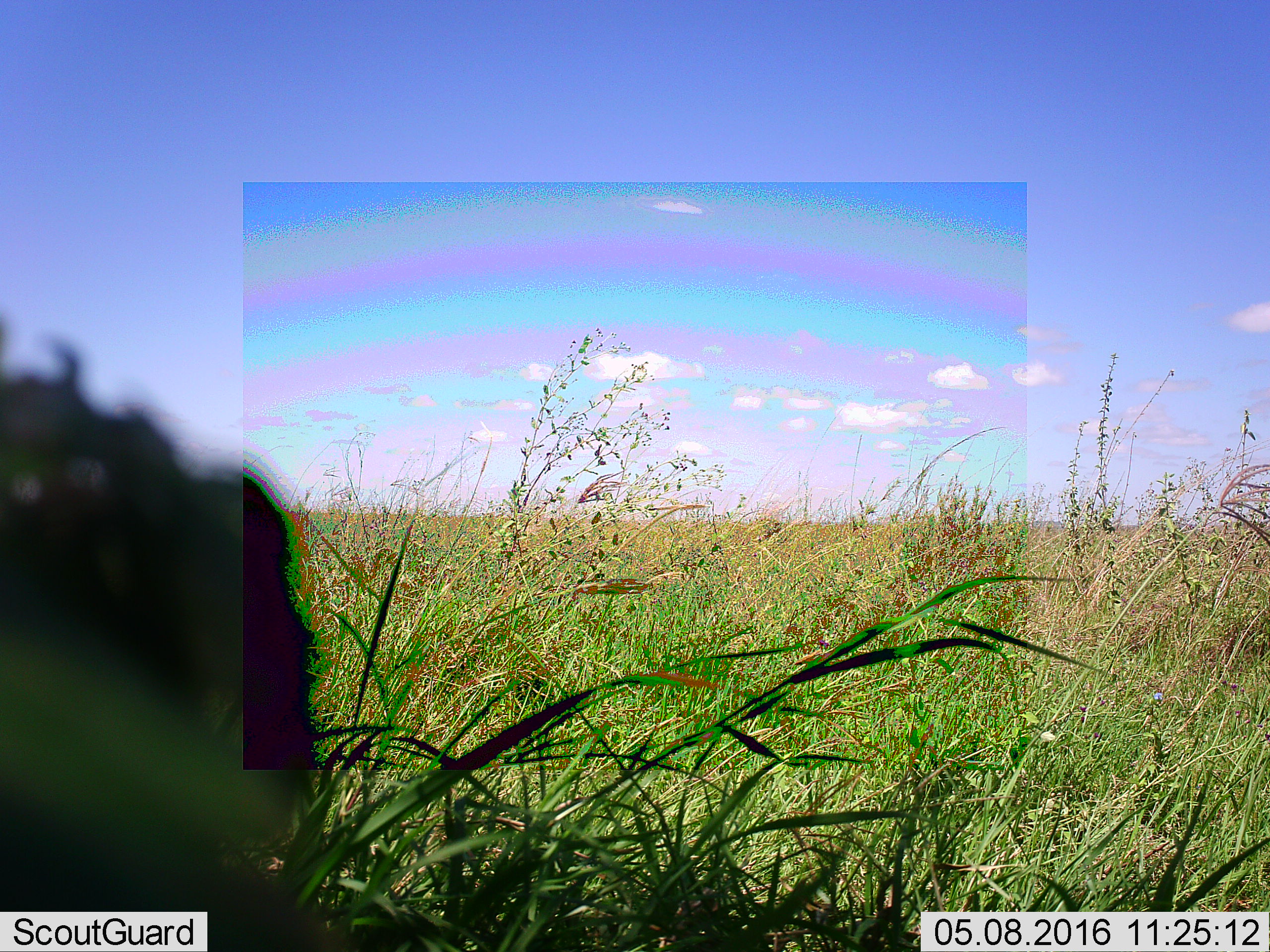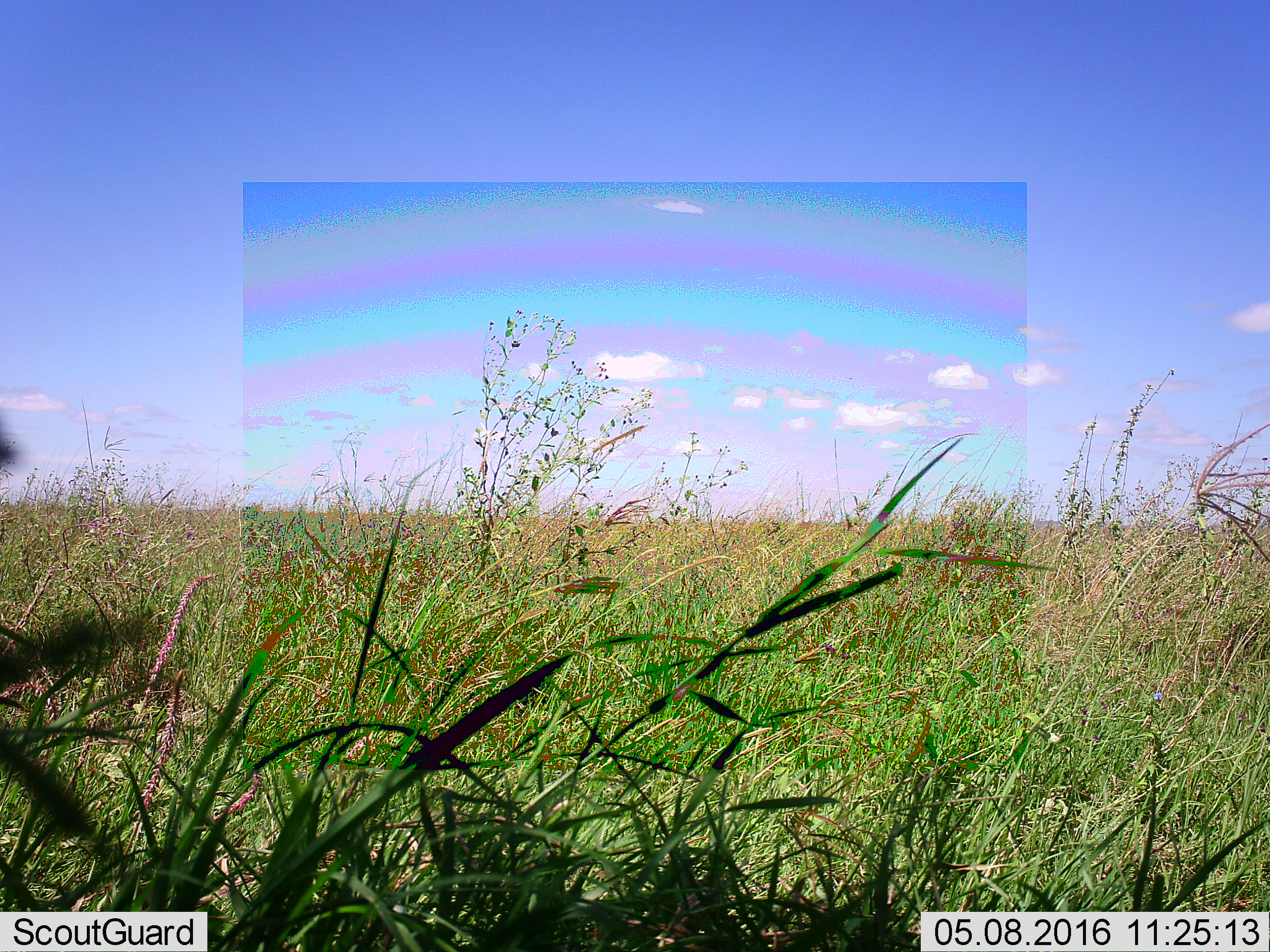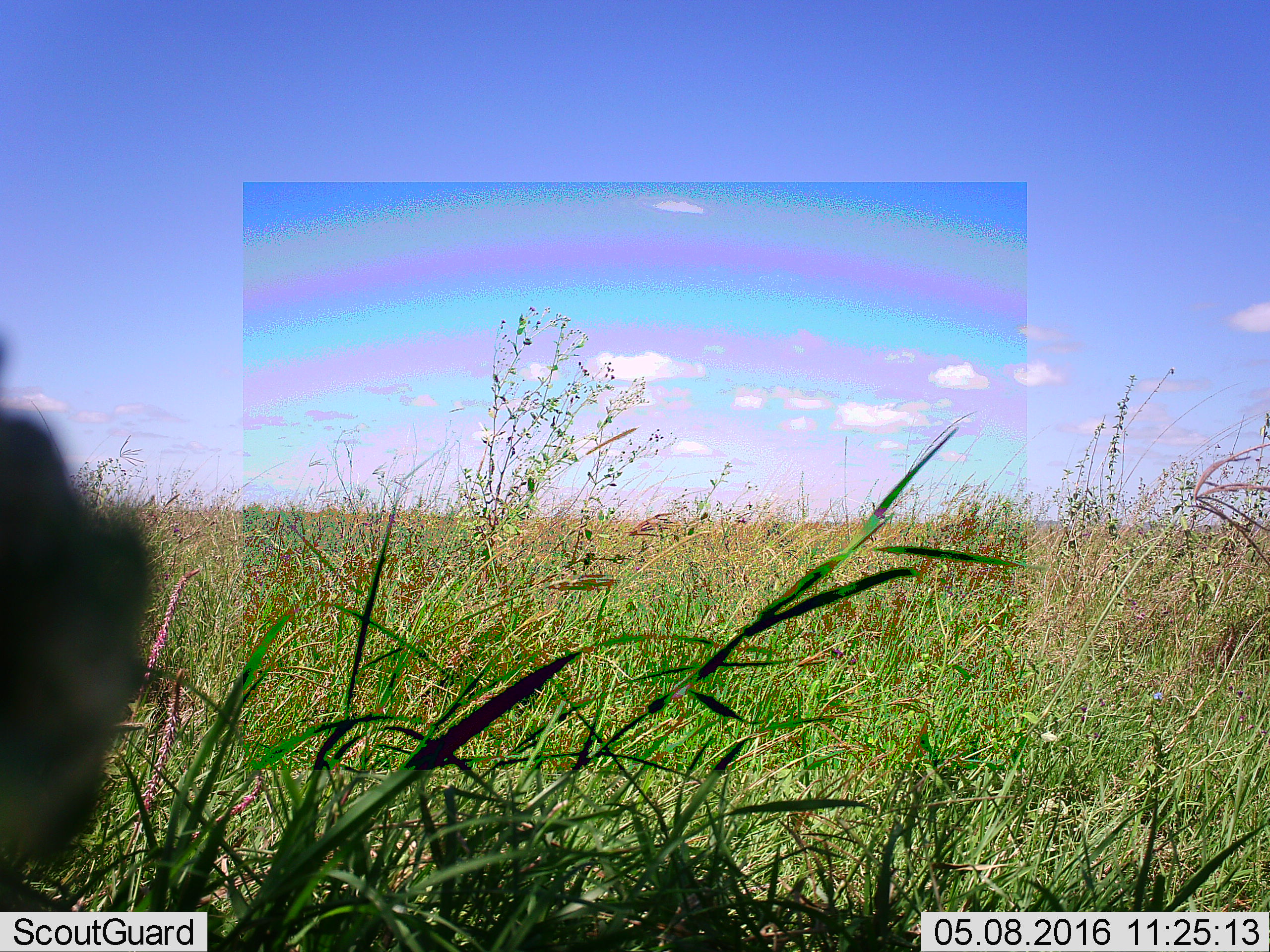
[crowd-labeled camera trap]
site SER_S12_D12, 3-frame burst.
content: unidentified animal